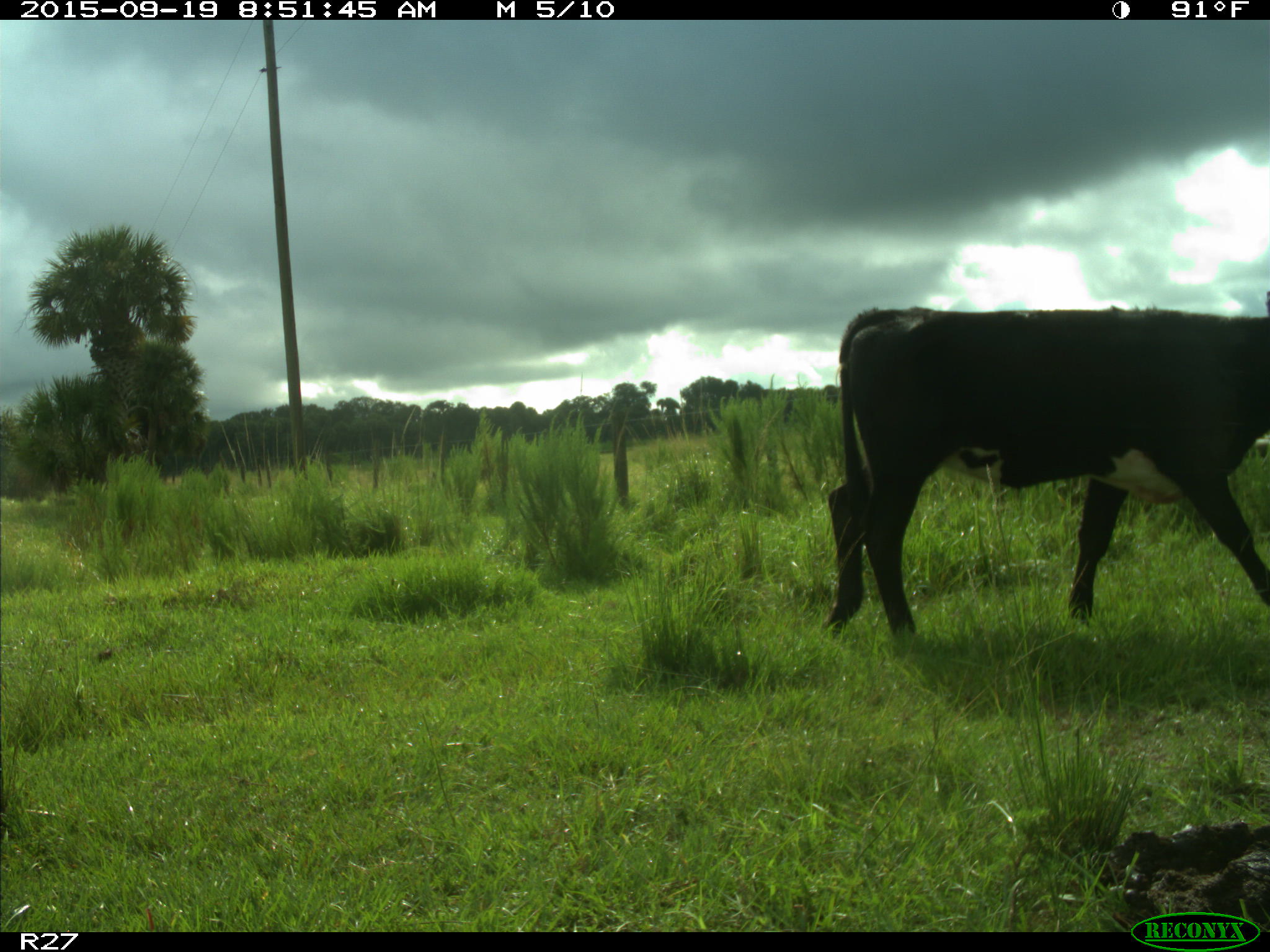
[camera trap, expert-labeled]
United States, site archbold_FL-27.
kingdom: Animalia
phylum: Chordata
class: Mammalia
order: Artiodactyla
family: Bovidae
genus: Bos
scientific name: Bos taurus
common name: domestic cow